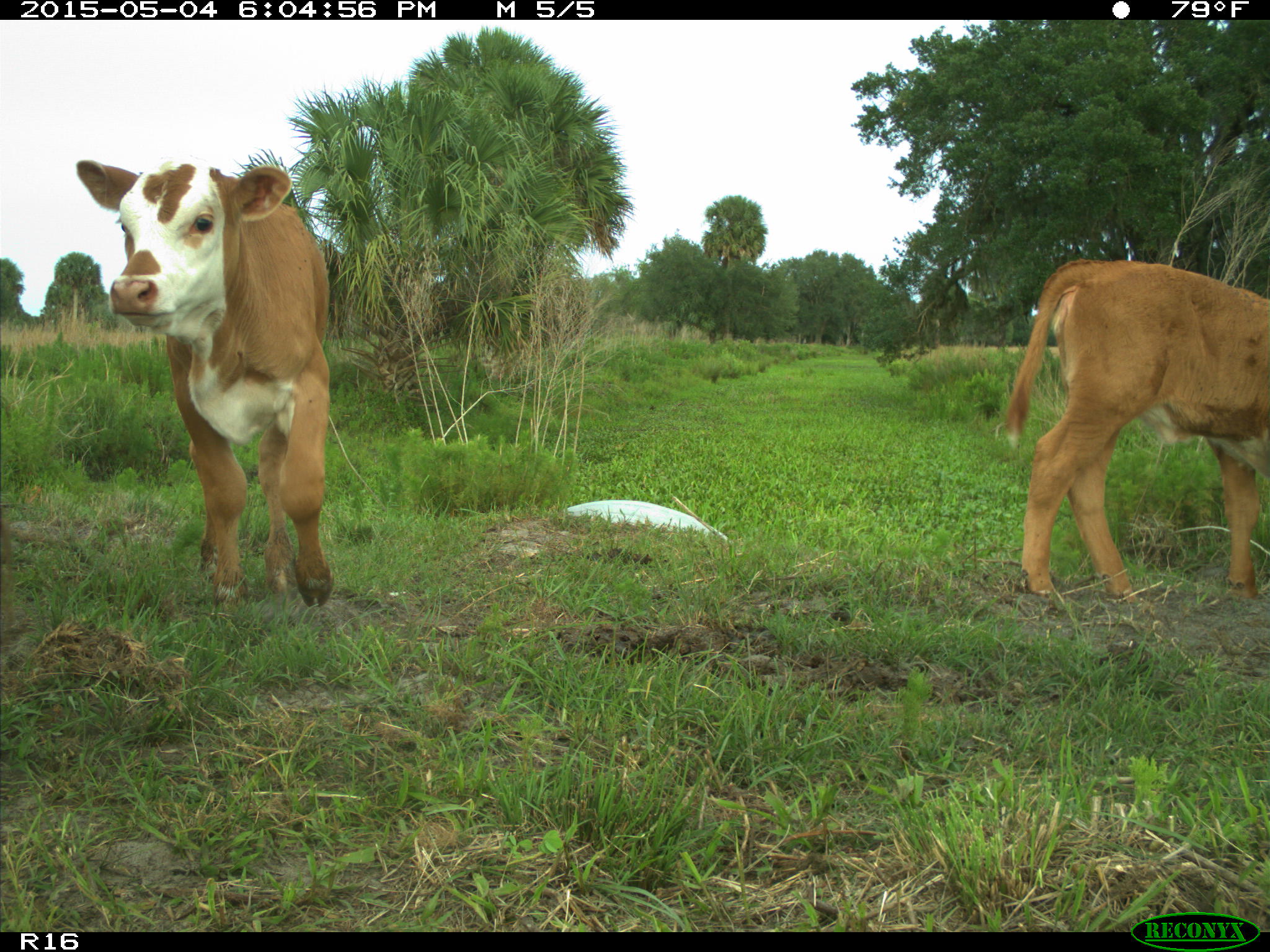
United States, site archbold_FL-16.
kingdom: Animalia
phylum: Chordata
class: Mammalia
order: Artiodactyla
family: Bovidae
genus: Bos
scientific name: Bos taurus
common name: domestic cow